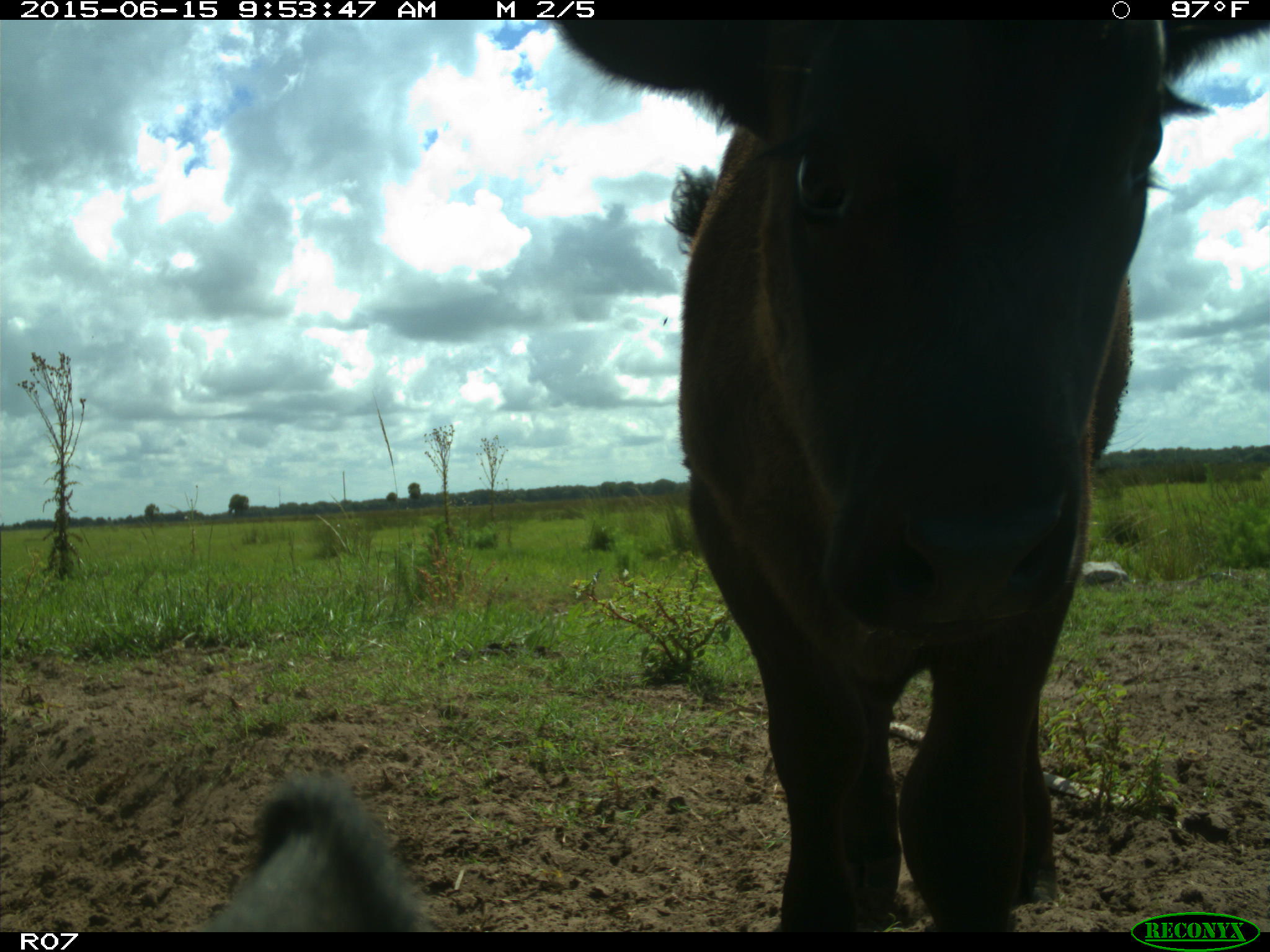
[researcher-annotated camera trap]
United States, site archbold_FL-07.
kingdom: Animalia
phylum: Chordata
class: Mammalia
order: Artiodactyla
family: Bovidae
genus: Bos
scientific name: Bos taurus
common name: domestic cow